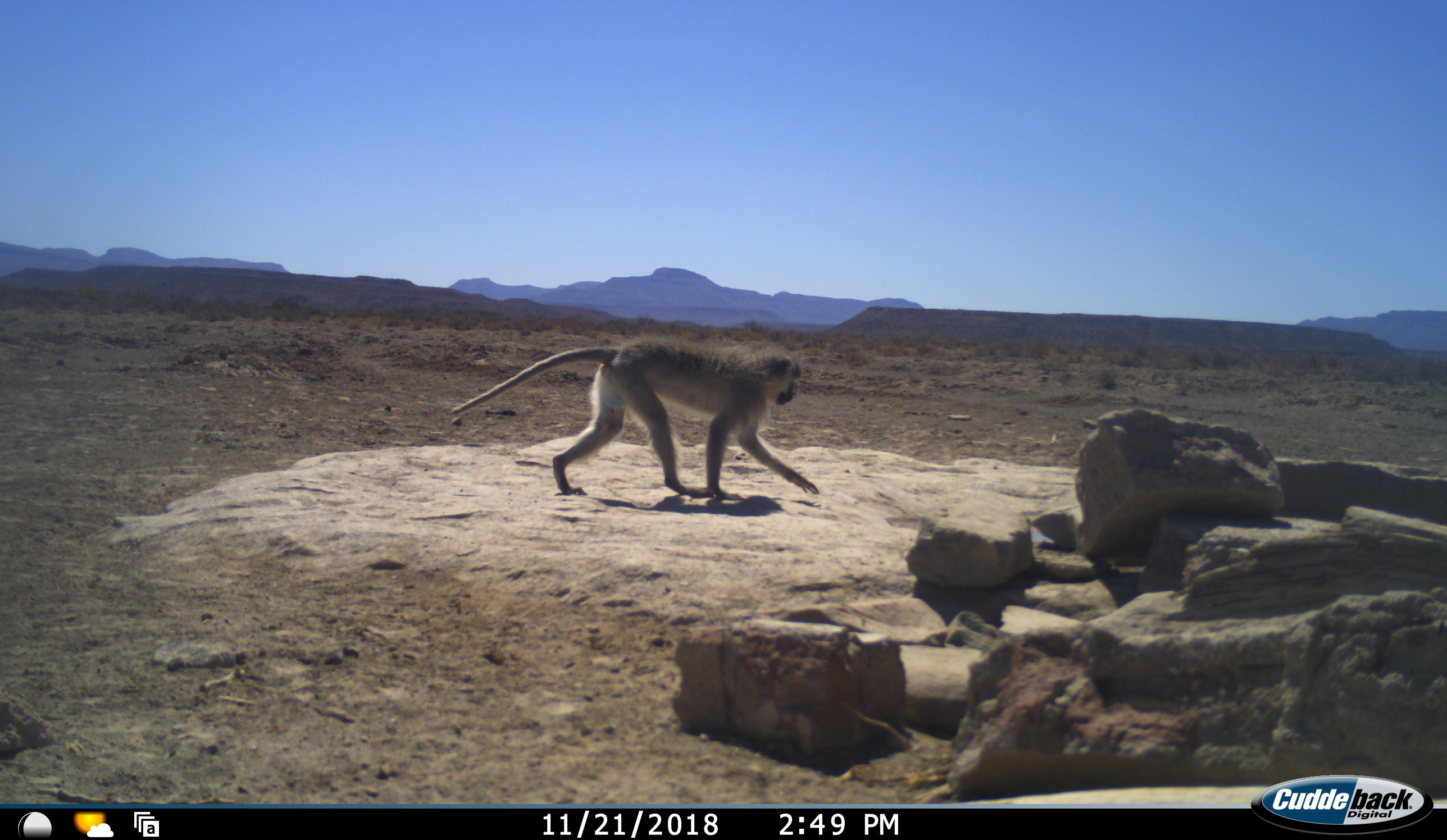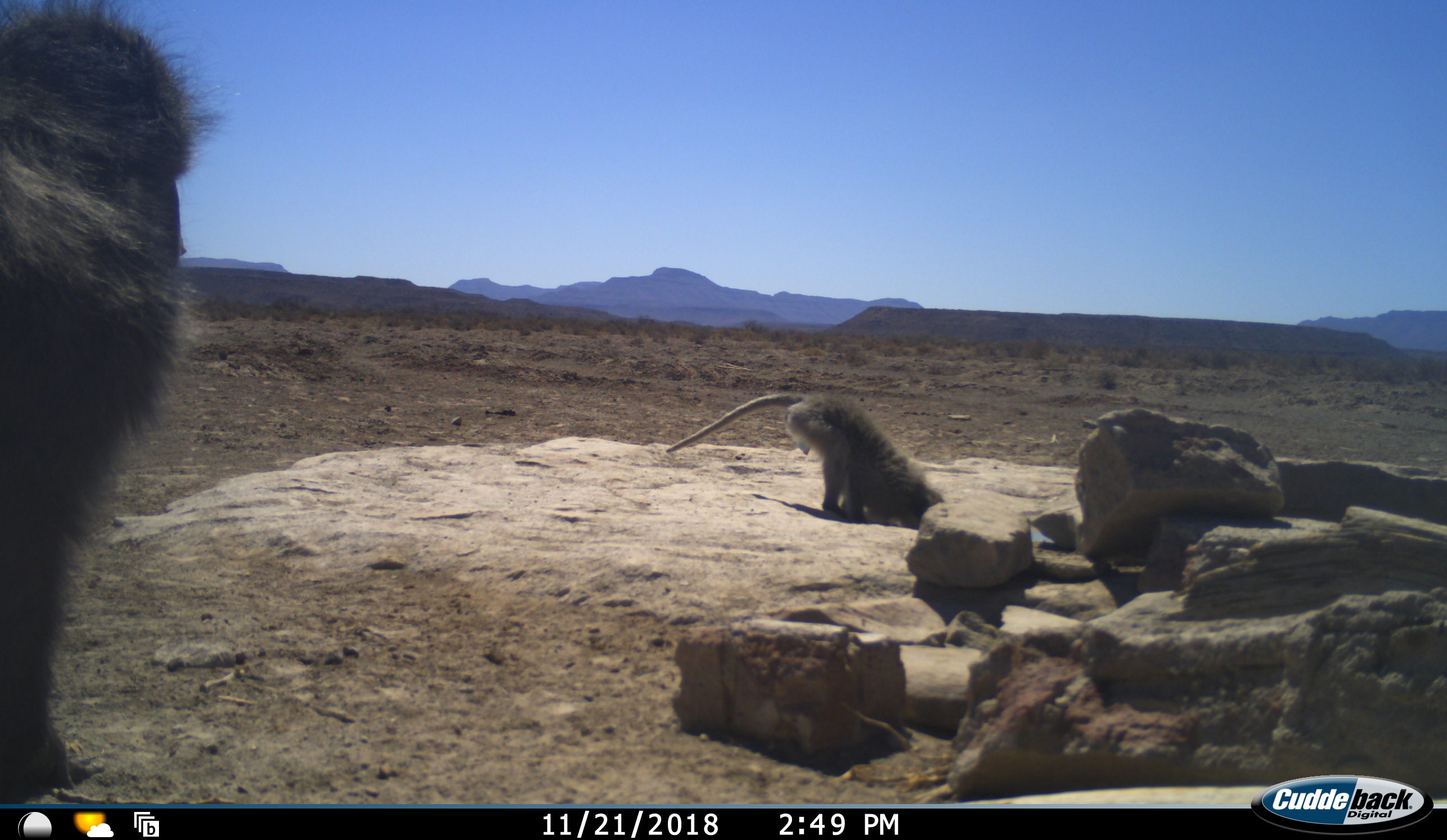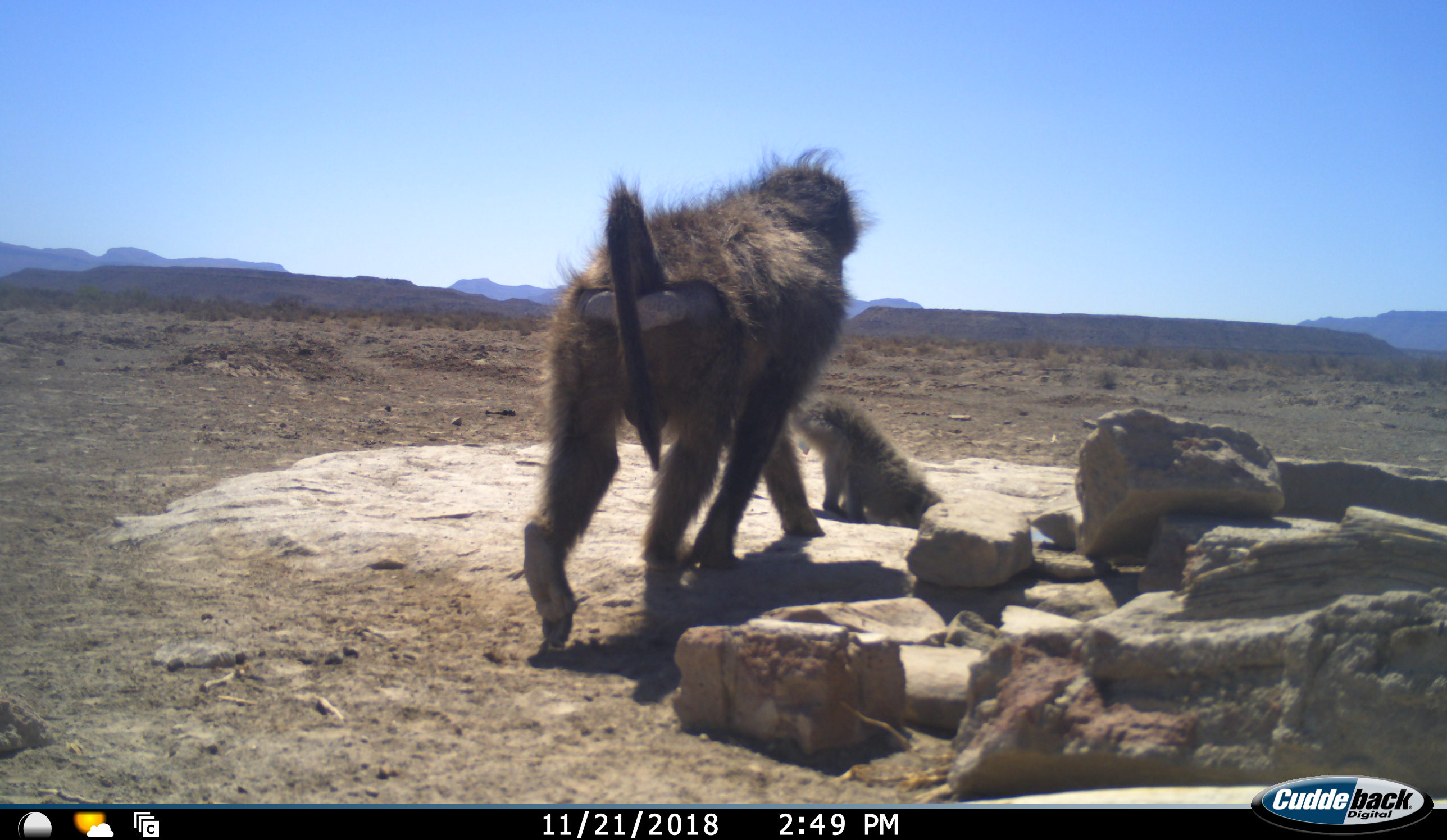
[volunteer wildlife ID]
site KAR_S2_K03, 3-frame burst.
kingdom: Animalia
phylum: Chordata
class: Mammalia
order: Primates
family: Cercopithecidae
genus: Papio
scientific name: Papio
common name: baboon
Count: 1.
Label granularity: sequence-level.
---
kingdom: Animalia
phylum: Chordata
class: Mammalia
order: Primates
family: Cercopithecidae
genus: Chlorocebus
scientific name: Chlorocebus pygerythrus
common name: vervet monkey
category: monkeyvervet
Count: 1.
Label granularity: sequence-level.